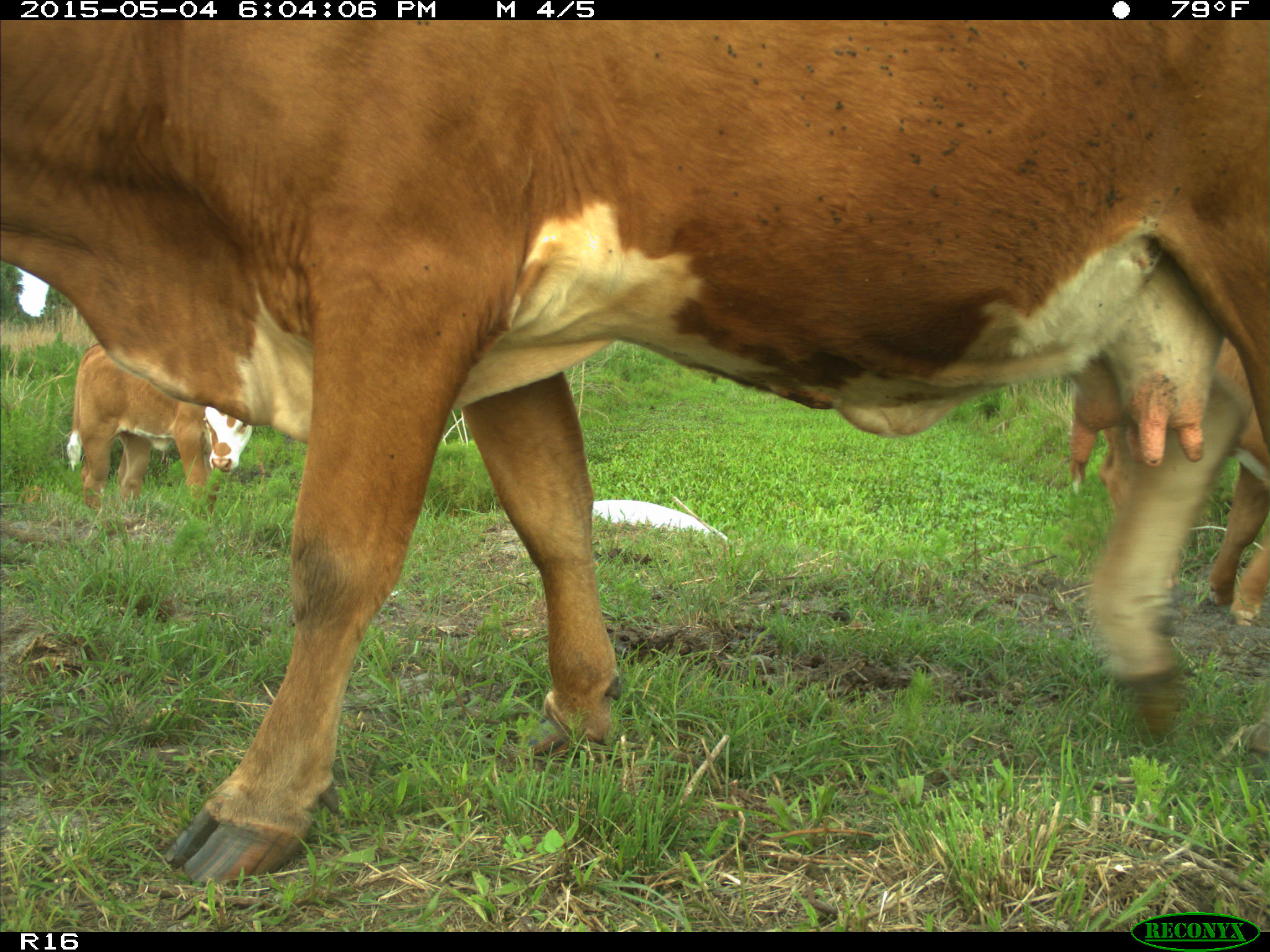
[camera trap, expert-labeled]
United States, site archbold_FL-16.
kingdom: Animalia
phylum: Chordata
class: Mammalia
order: Artiodactyla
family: Bovidae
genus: Bos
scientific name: Bos taurus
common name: domestic cow